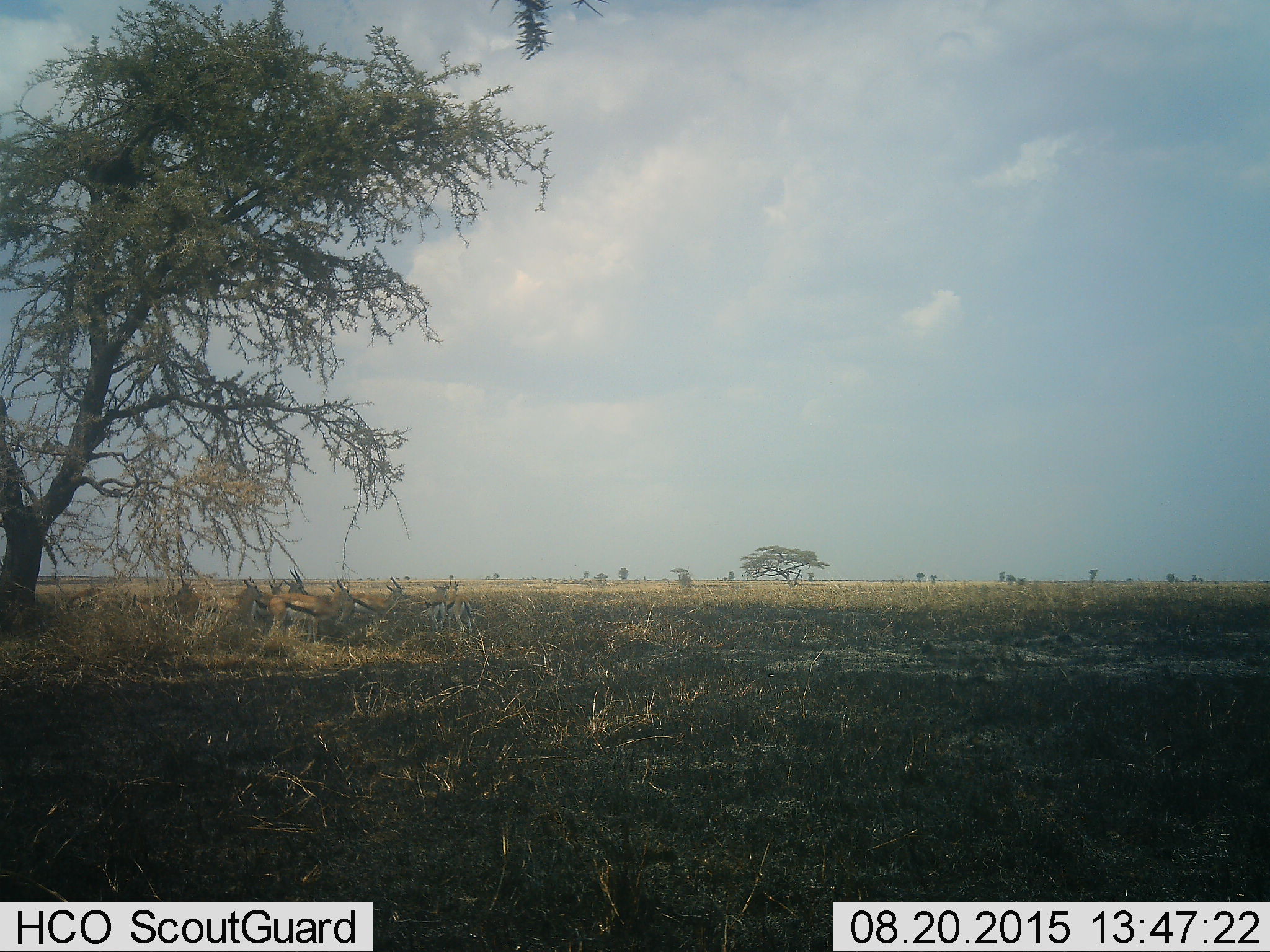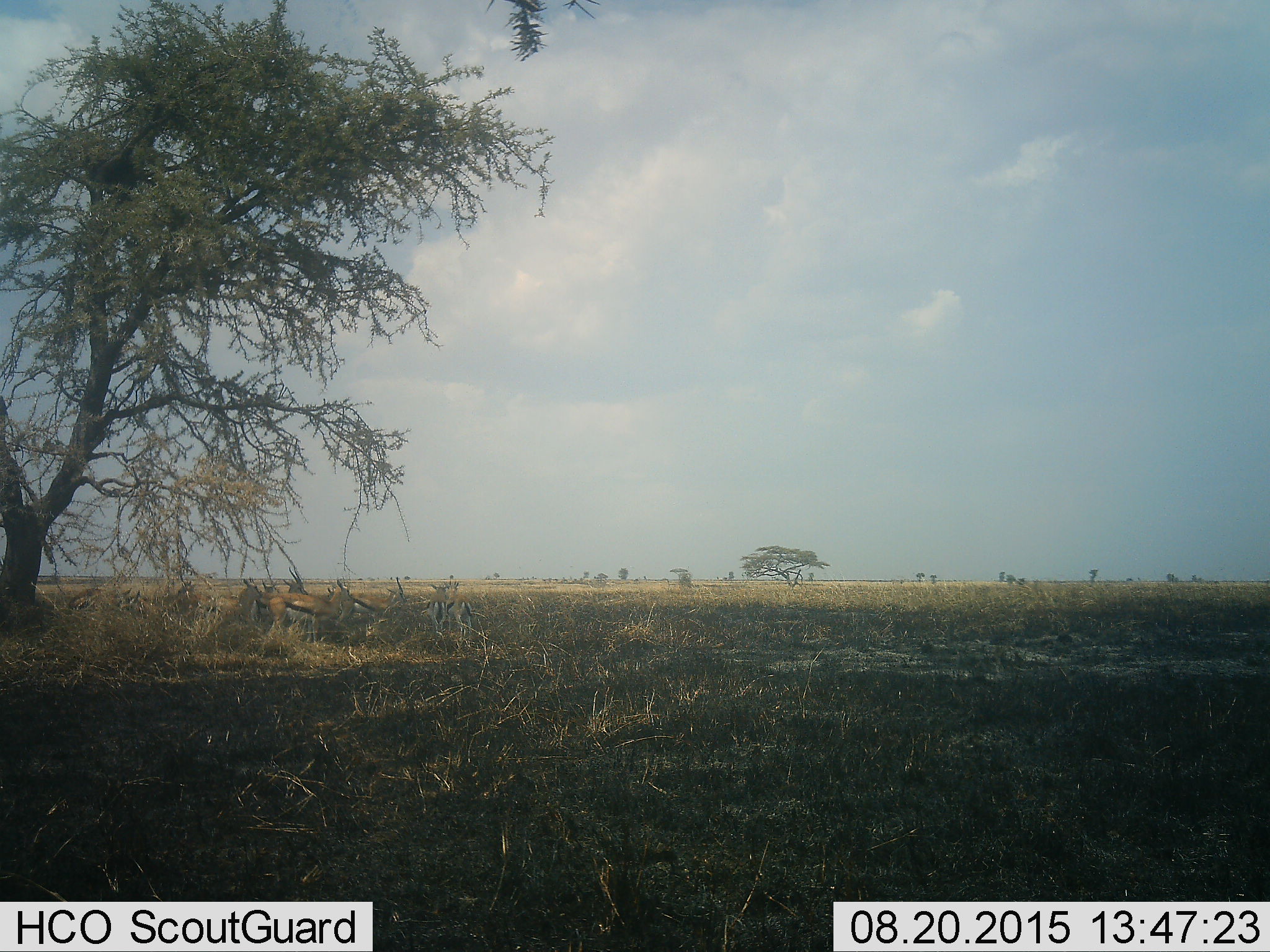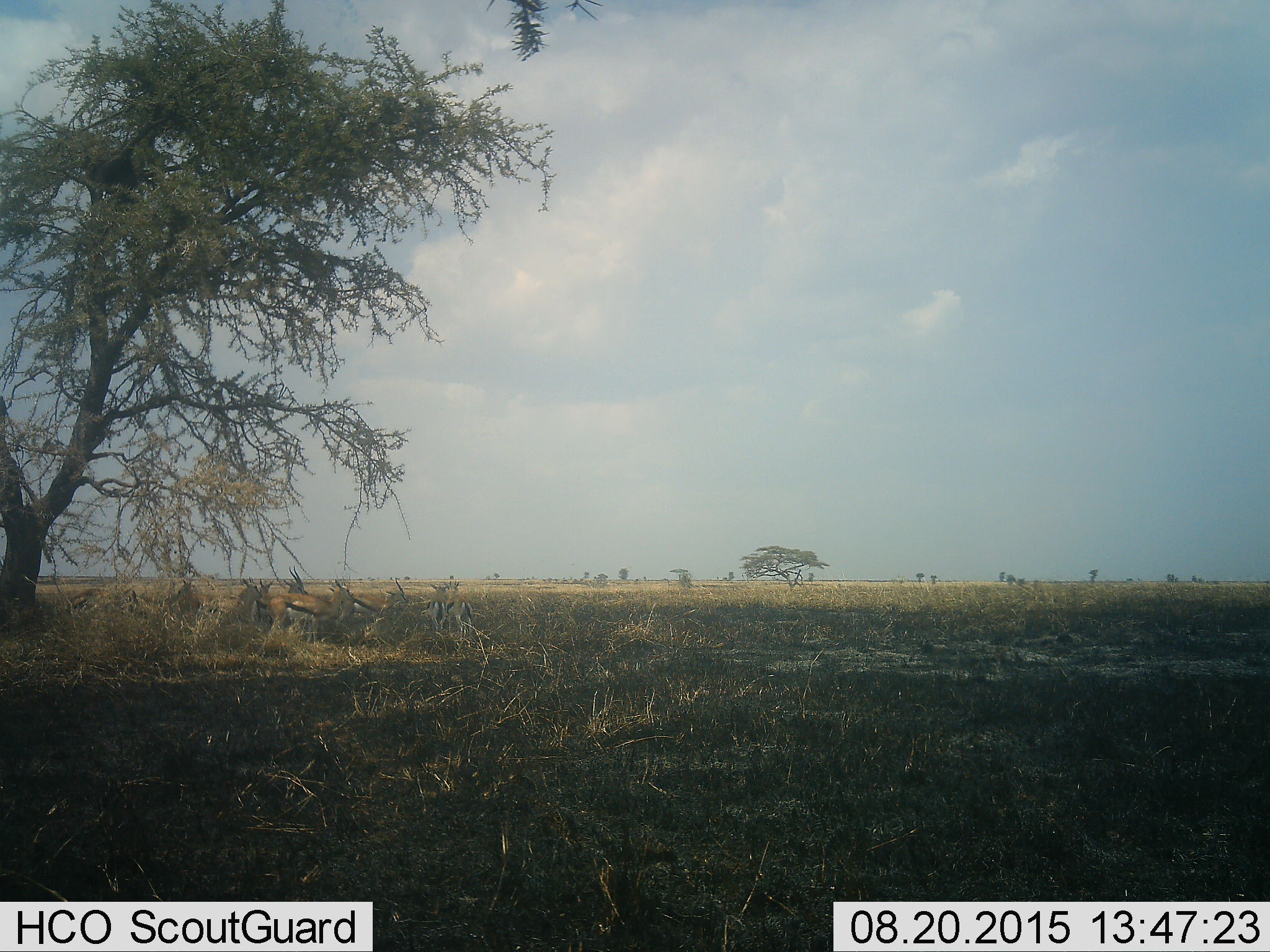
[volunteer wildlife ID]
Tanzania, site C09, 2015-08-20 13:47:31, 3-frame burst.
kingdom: Animalia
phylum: Chordata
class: Mammalia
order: Artiodactyla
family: Bovidae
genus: Eudorcas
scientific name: Eudorcas thomsonii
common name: thomson's gazelle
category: gazellethomsons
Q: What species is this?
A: Gazellethomsons (thomson's gazelle) (Eudorcas thomsonii).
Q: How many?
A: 9.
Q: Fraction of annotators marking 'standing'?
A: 88%.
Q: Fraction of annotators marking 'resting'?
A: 47%.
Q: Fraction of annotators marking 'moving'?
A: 0%.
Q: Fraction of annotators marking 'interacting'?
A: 12%.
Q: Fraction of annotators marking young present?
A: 24%.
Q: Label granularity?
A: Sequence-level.